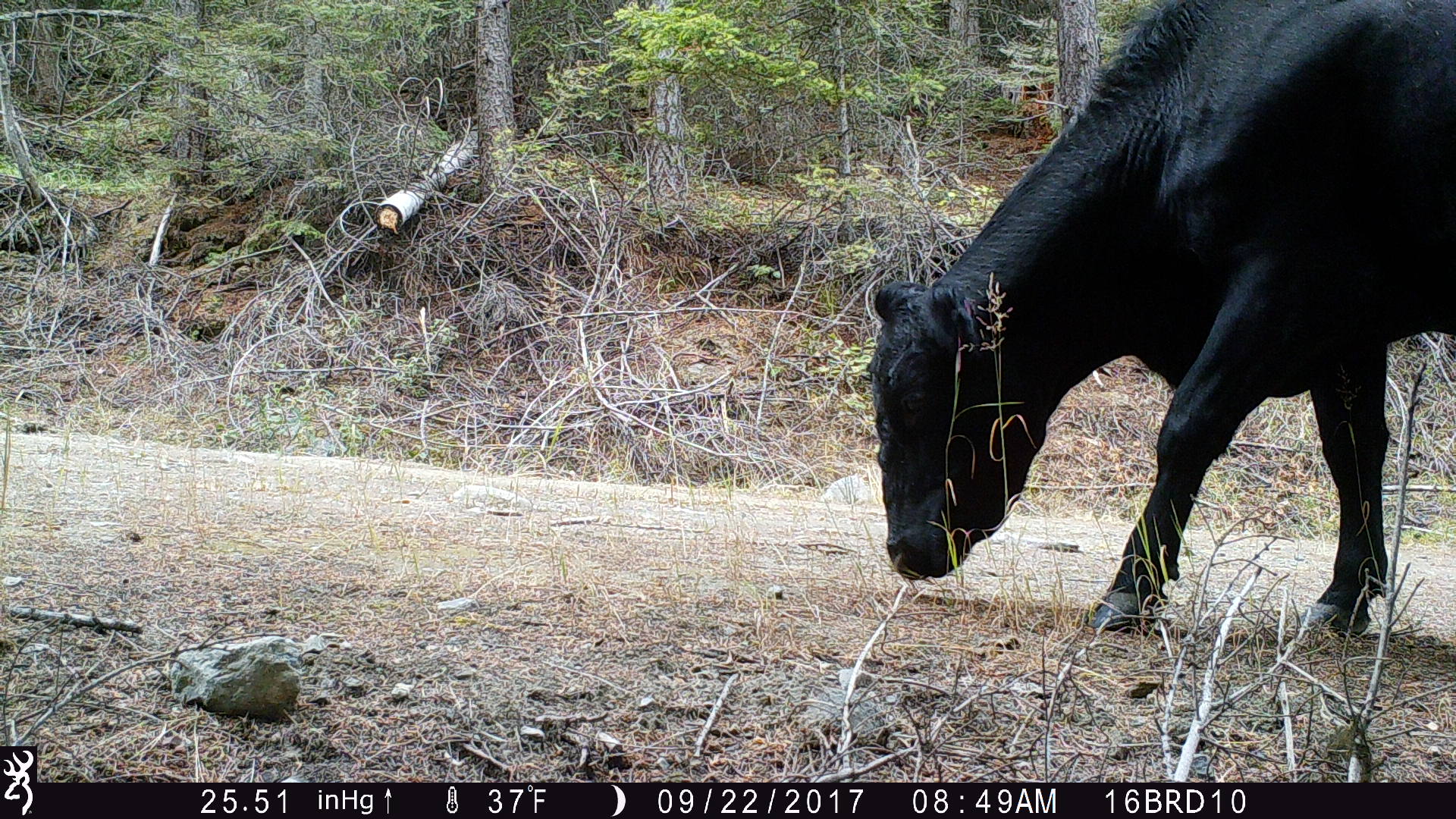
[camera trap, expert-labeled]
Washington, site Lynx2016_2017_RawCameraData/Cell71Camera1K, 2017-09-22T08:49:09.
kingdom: Animalia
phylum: Chordata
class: Mammalia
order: Artiodactyla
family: Bovidae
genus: Bos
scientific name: Bos taurus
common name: domestic cattle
Domestic cattle (Bos taurus). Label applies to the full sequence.